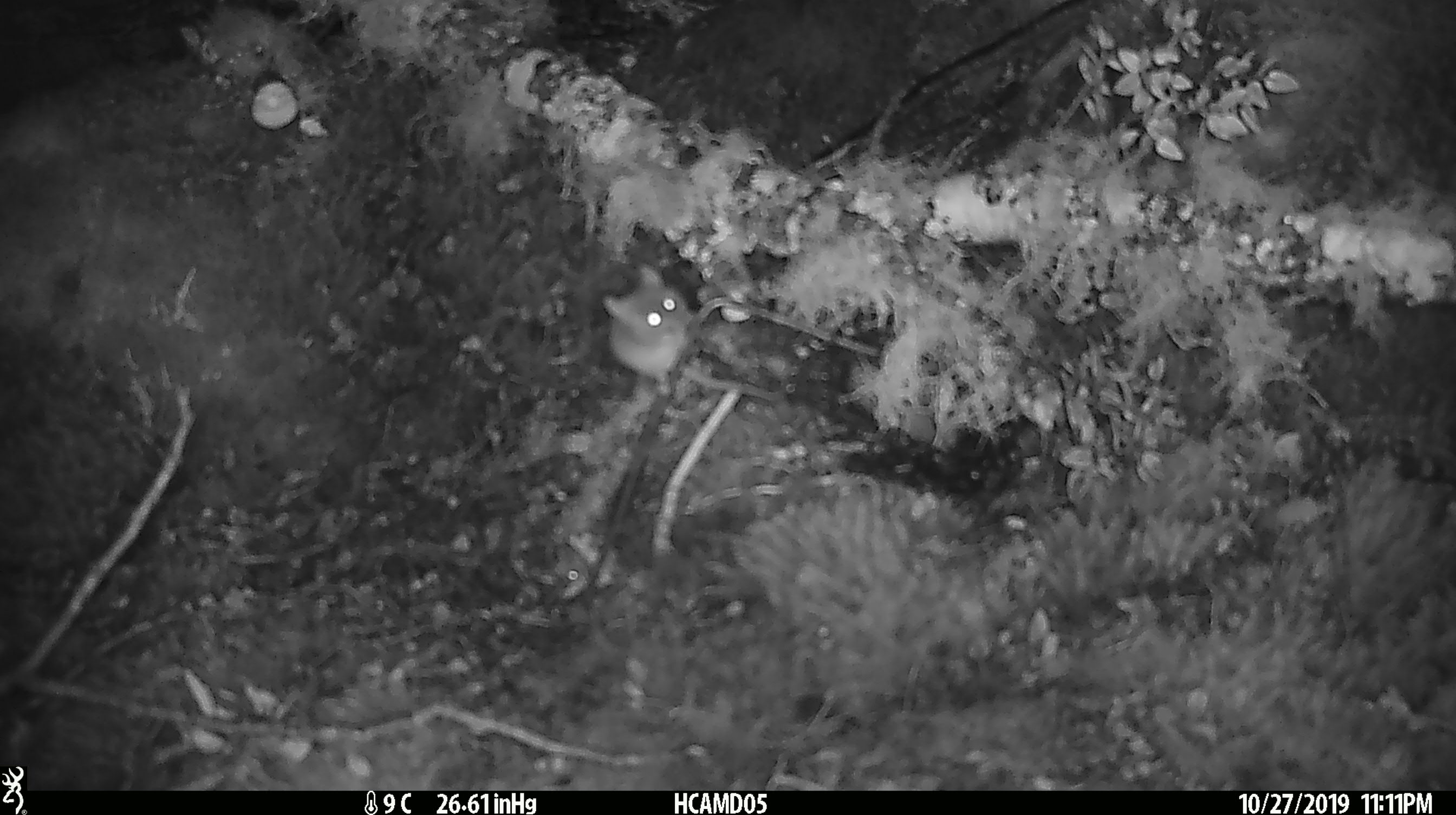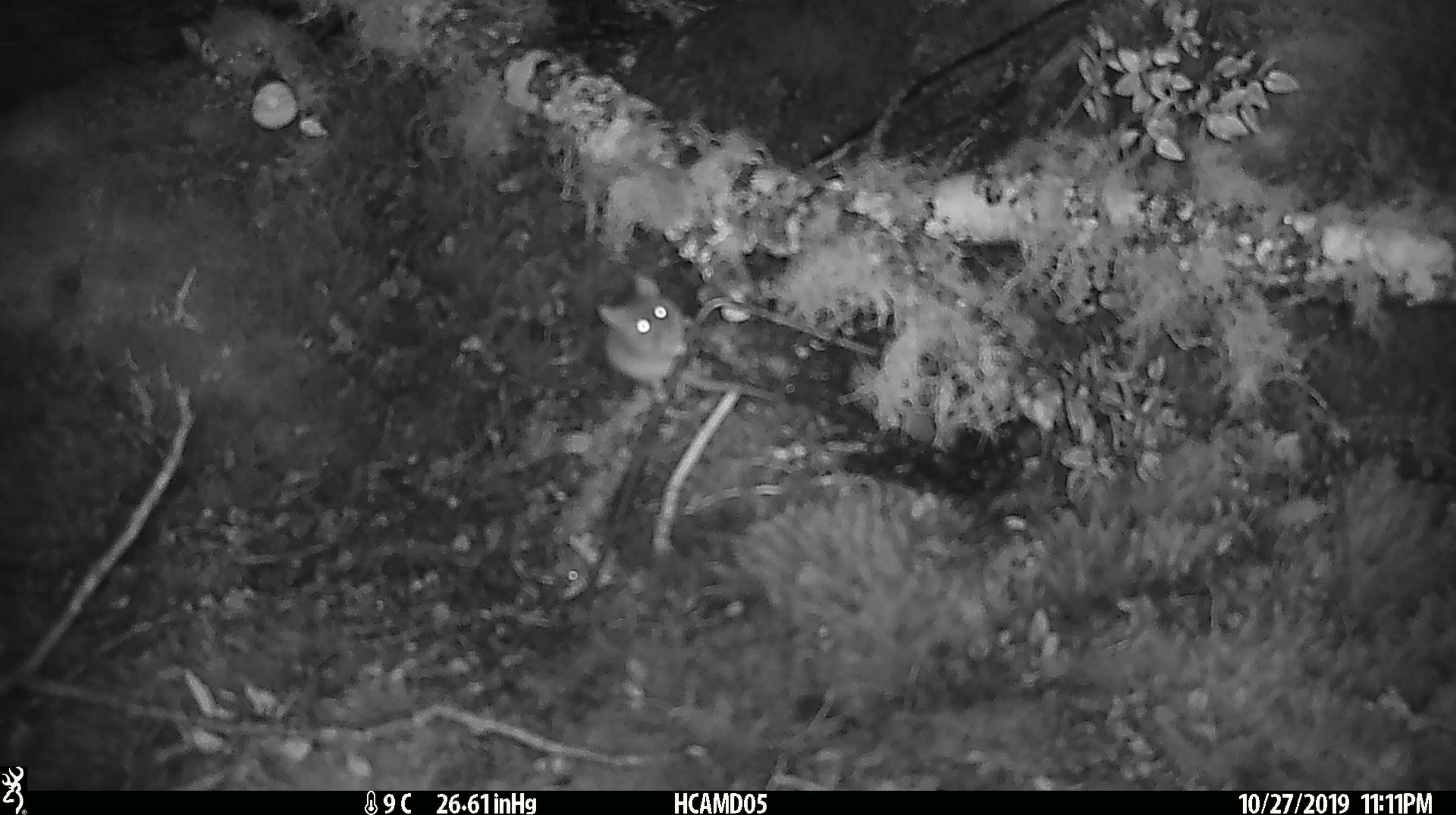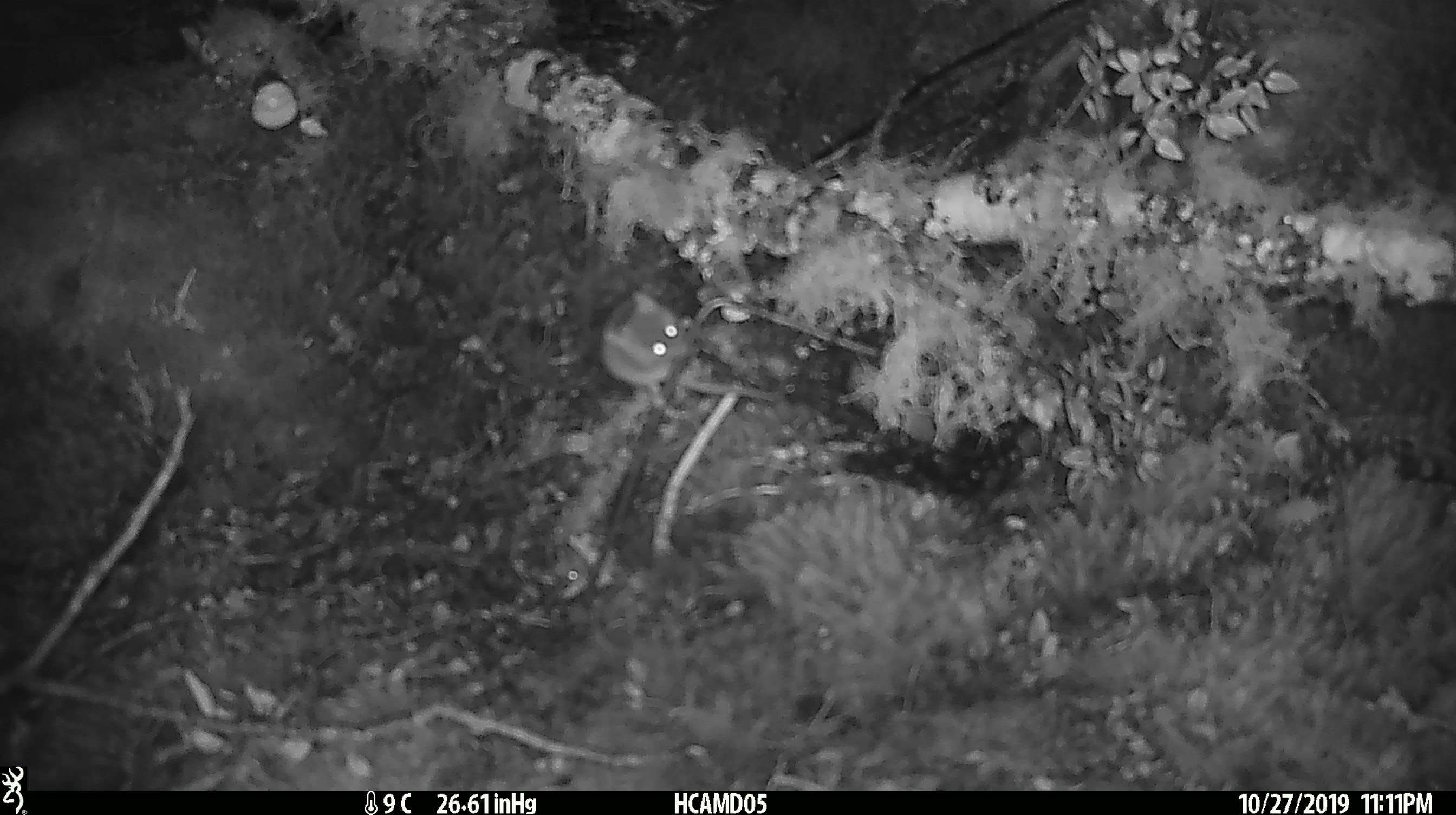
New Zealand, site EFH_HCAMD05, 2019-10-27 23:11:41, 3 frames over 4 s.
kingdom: Animalia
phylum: Chordata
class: Mammalia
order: Rodentia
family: Muridae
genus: Mus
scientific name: Mus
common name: mouse